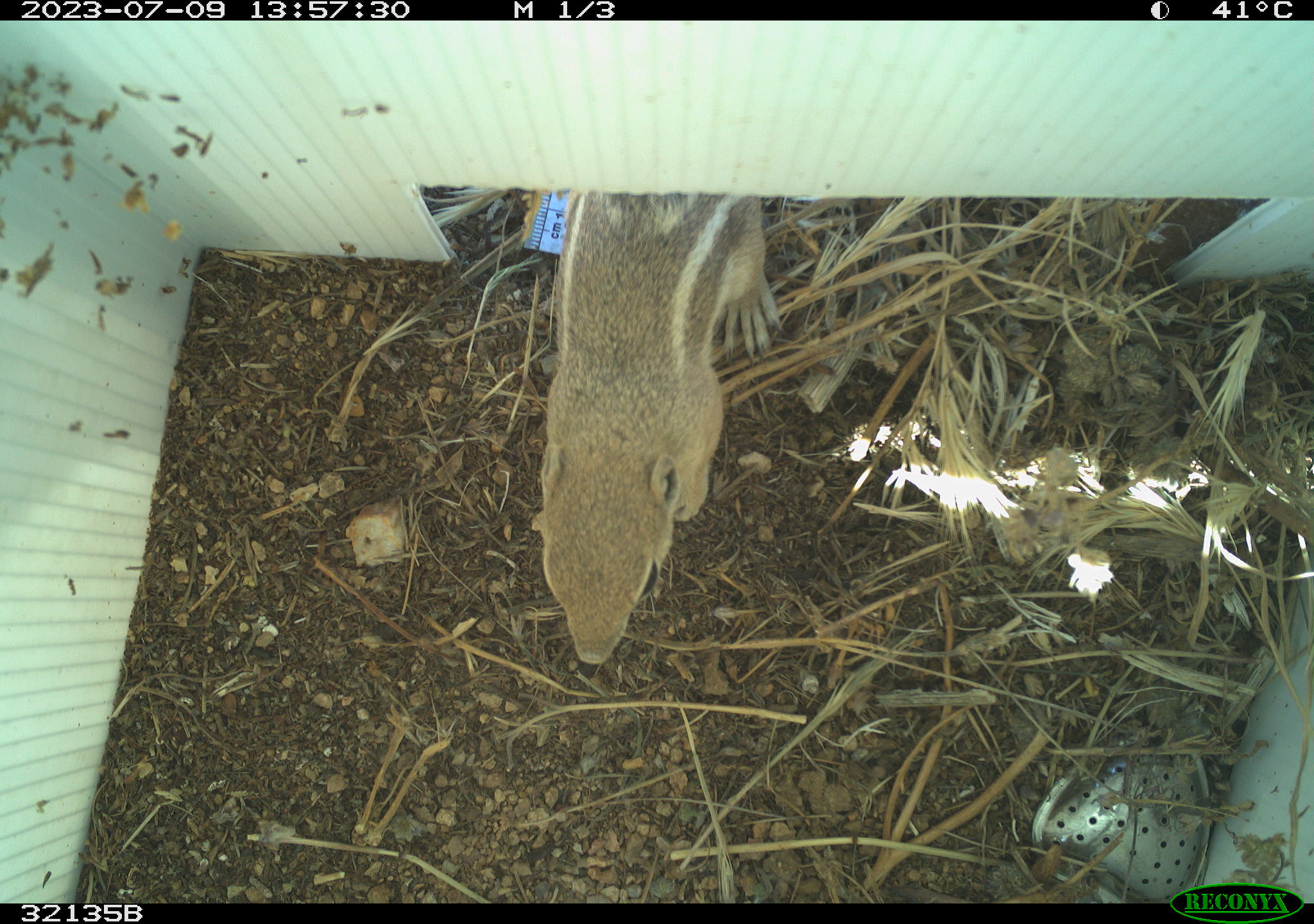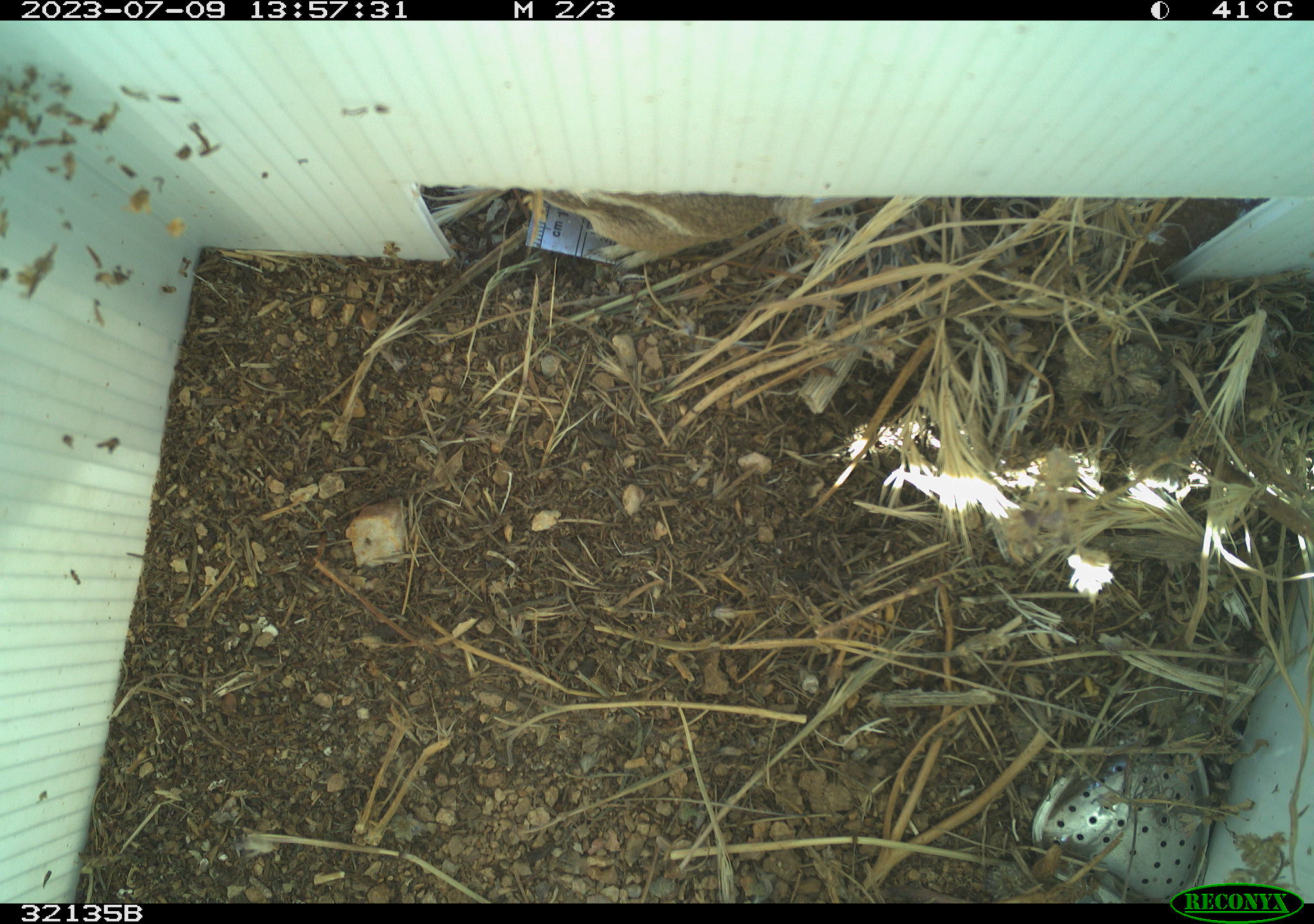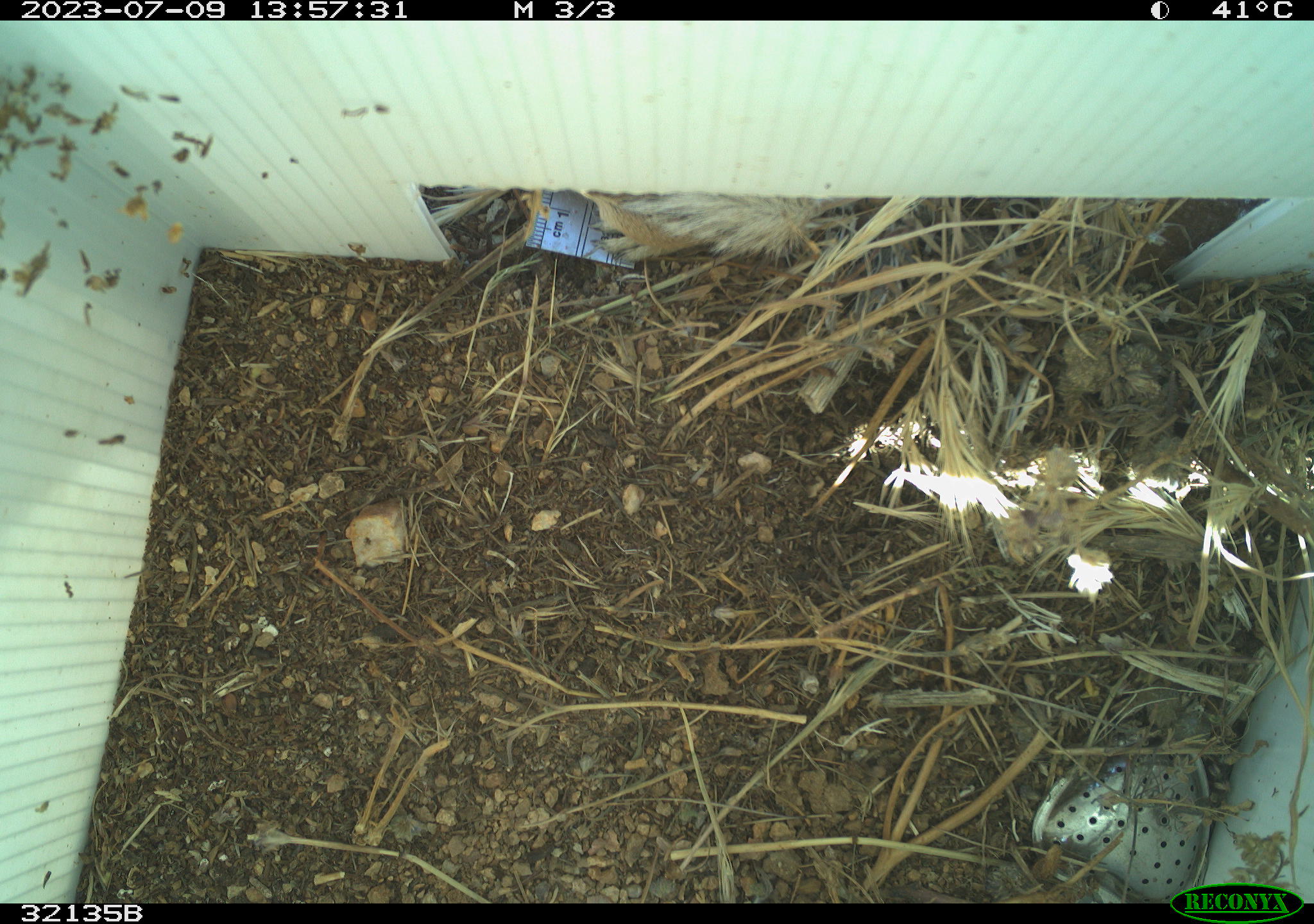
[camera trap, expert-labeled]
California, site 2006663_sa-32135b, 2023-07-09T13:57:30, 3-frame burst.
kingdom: Animalia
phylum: Chordata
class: Mammalia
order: Rodentia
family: Sciuridae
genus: Ammospermophilus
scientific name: Ammospermophilus leucurus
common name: white-tailed antelope squirrel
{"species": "white-tailed antelope squirrel (Ammospermophilus leucurus)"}